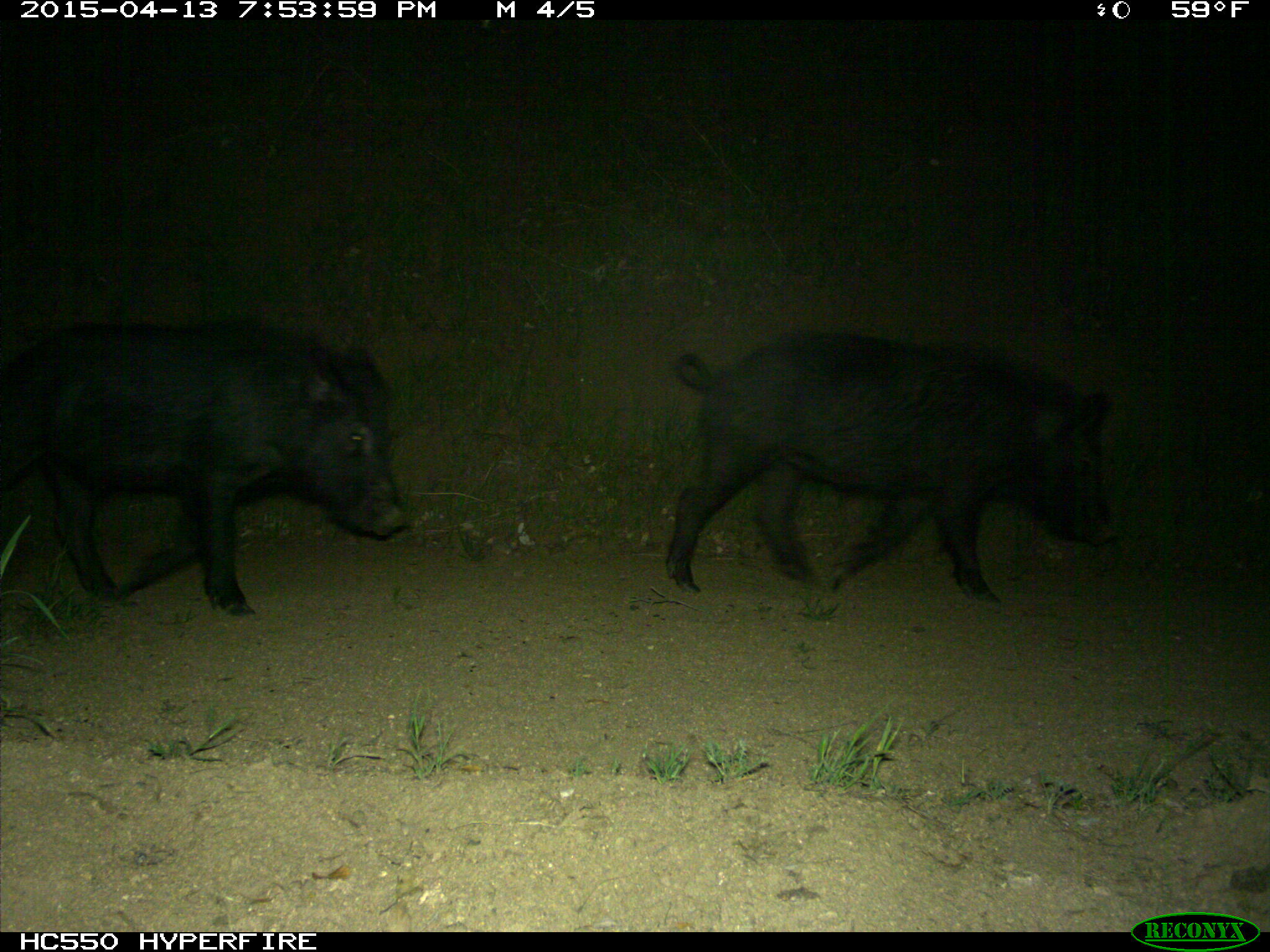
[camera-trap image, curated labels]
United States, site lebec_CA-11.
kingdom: Animalia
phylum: Chordata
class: Mammalia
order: Artiodactyla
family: Suidae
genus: Sus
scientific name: Sus scrofa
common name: wild boar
Sus scrofa (wild boar).